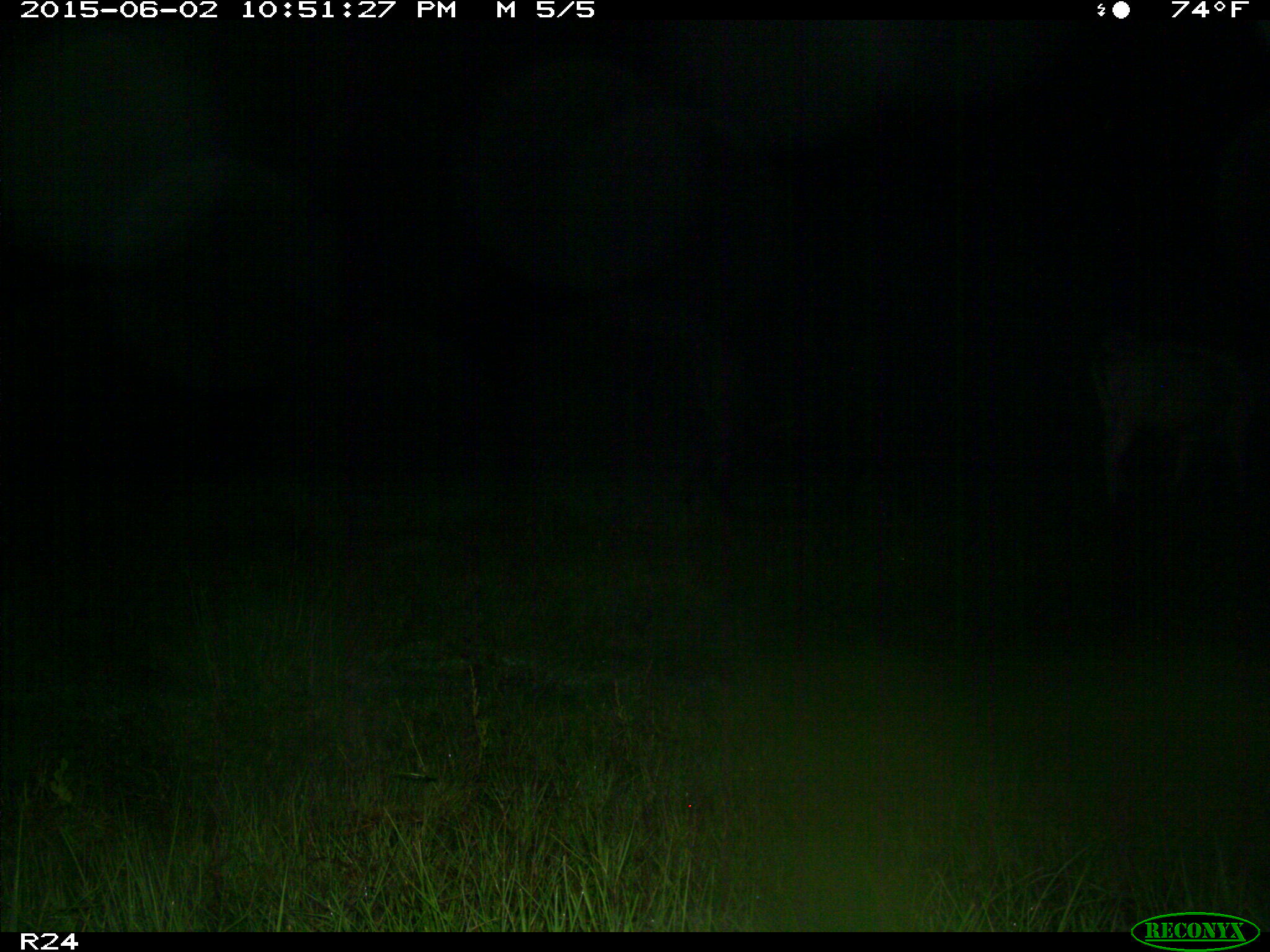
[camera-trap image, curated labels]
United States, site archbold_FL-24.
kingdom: Animalia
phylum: Chordata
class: Mammalia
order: Artiodactyla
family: Bovidae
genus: Bos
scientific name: Bos taurus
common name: domestic cow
Bos taurus (domestic cow).